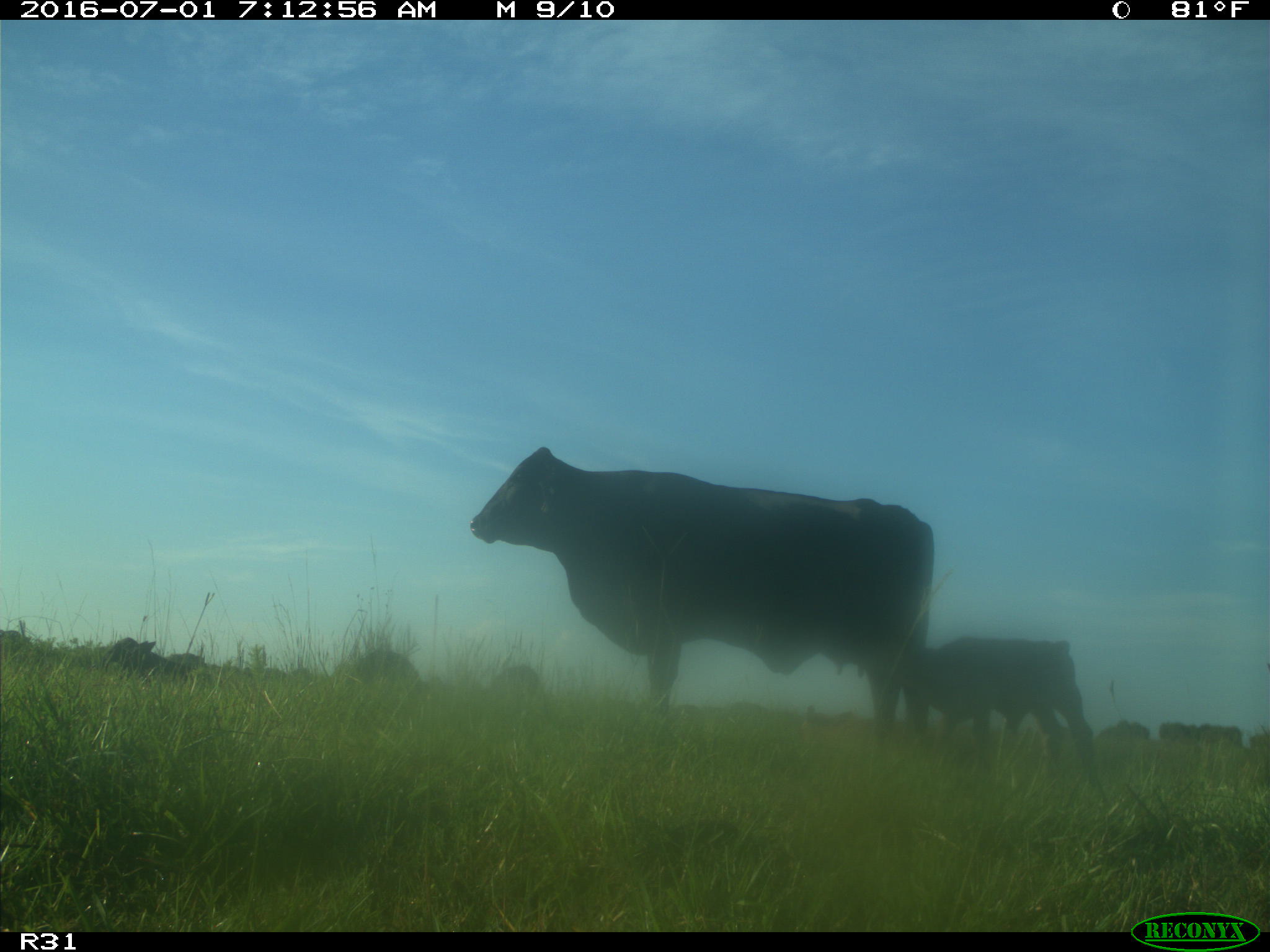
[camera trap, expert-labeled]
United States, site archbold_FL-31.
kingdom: Animalia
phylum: Chordata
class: Mammalia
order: Artiodactyla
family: Bovidae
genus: Bos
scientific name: Bos taurus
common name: domestic cow